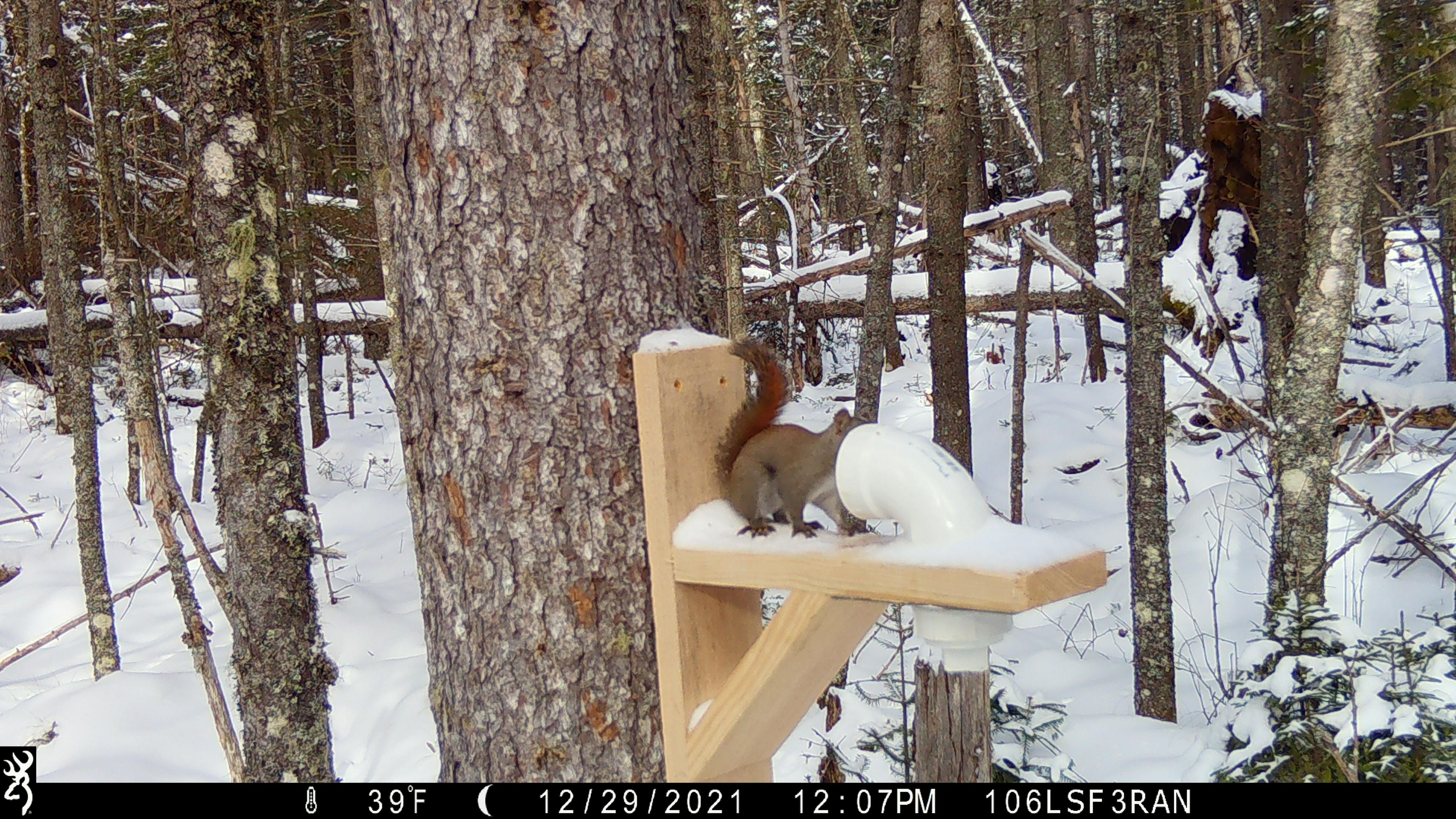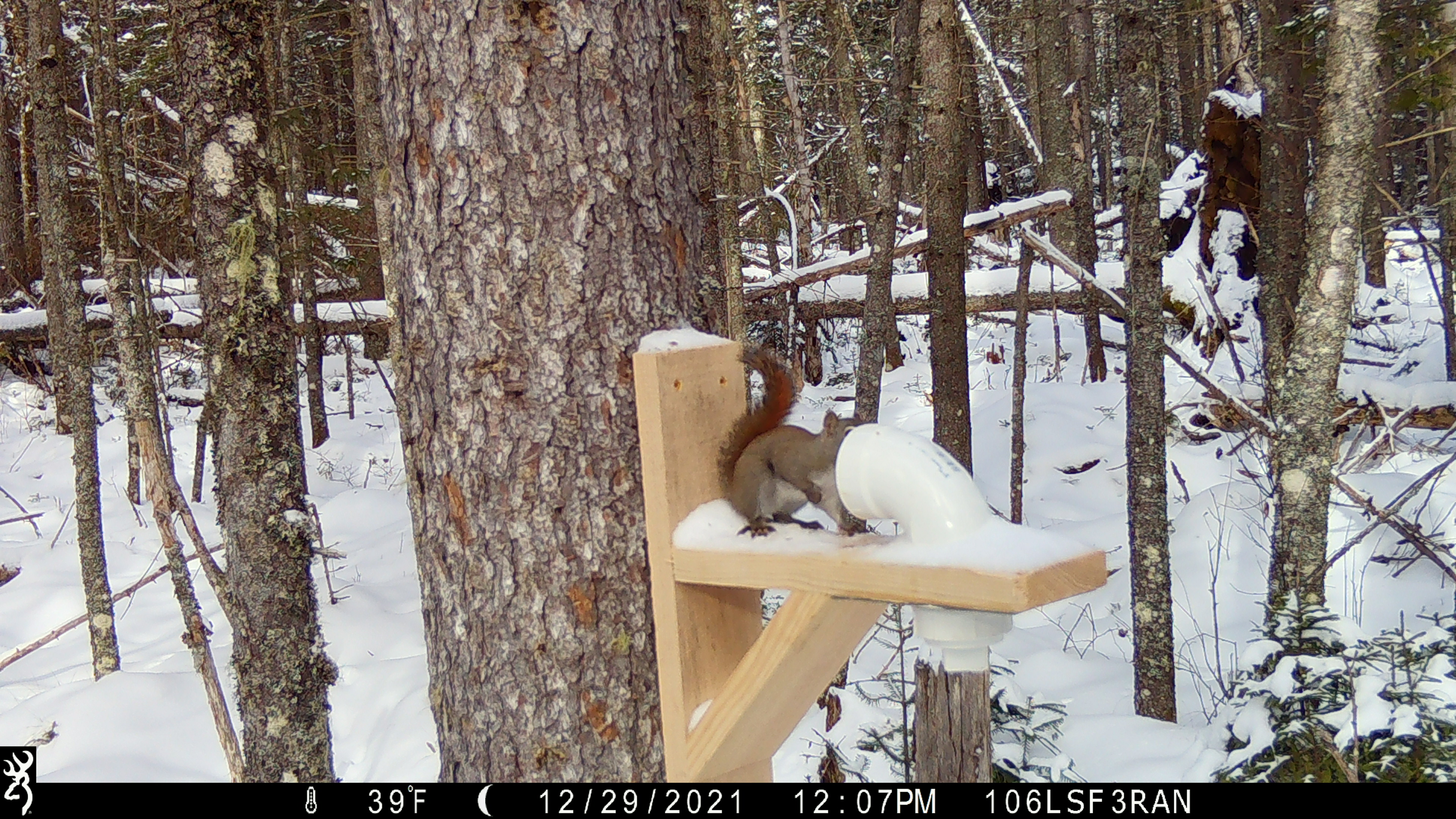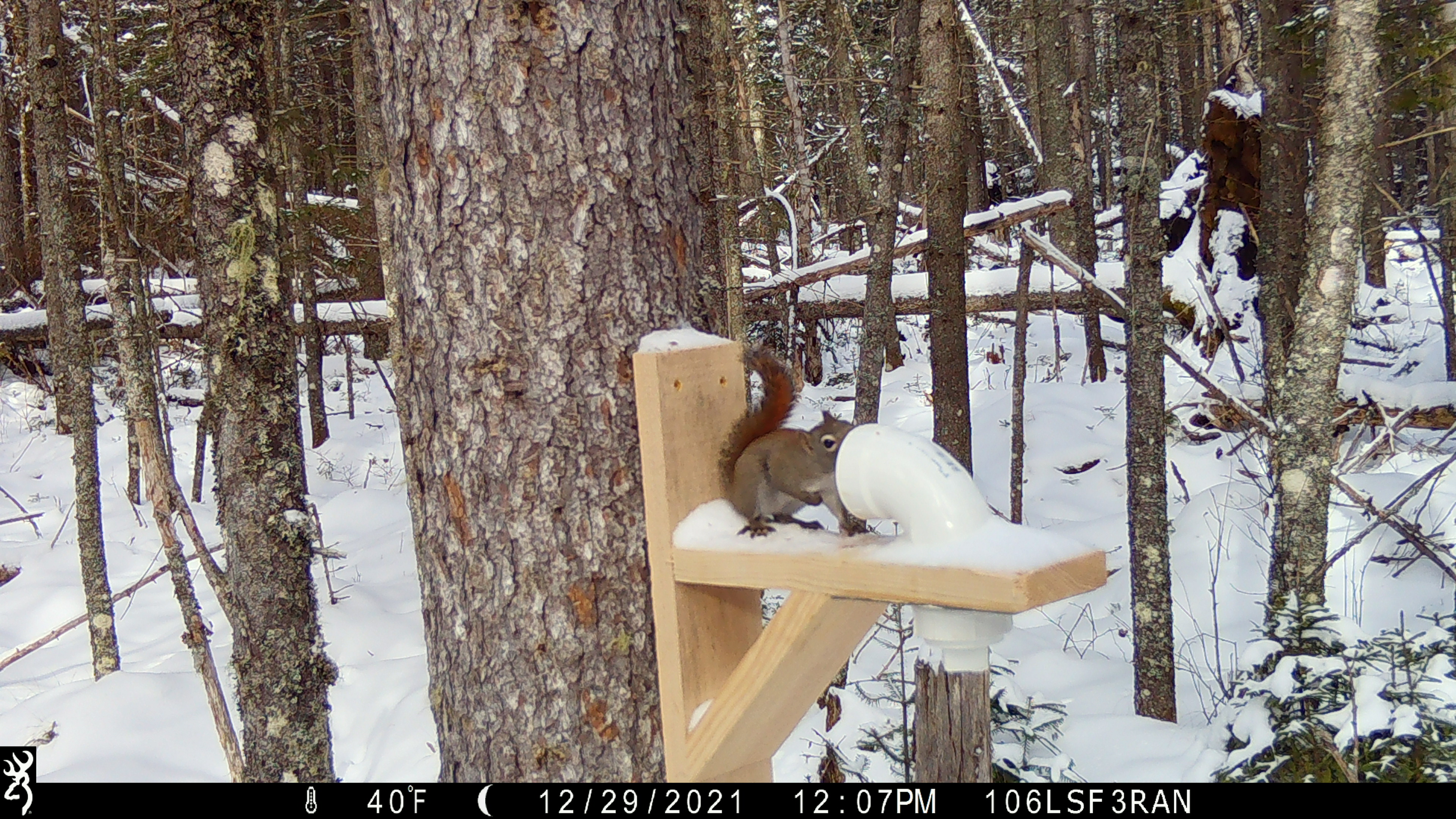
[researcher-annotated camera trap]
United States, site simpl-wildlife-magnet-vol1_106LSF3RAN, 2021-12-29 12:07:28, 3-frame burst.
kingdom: Animalia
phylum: Chordata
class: Mammalia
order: Rodentia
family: Sciuridae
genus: Tamiasciurus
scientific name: Tamiasciurus hudsonicus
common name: red squirrel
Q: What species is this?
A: Red squirrel (Tamiasciurus hudsonicus).